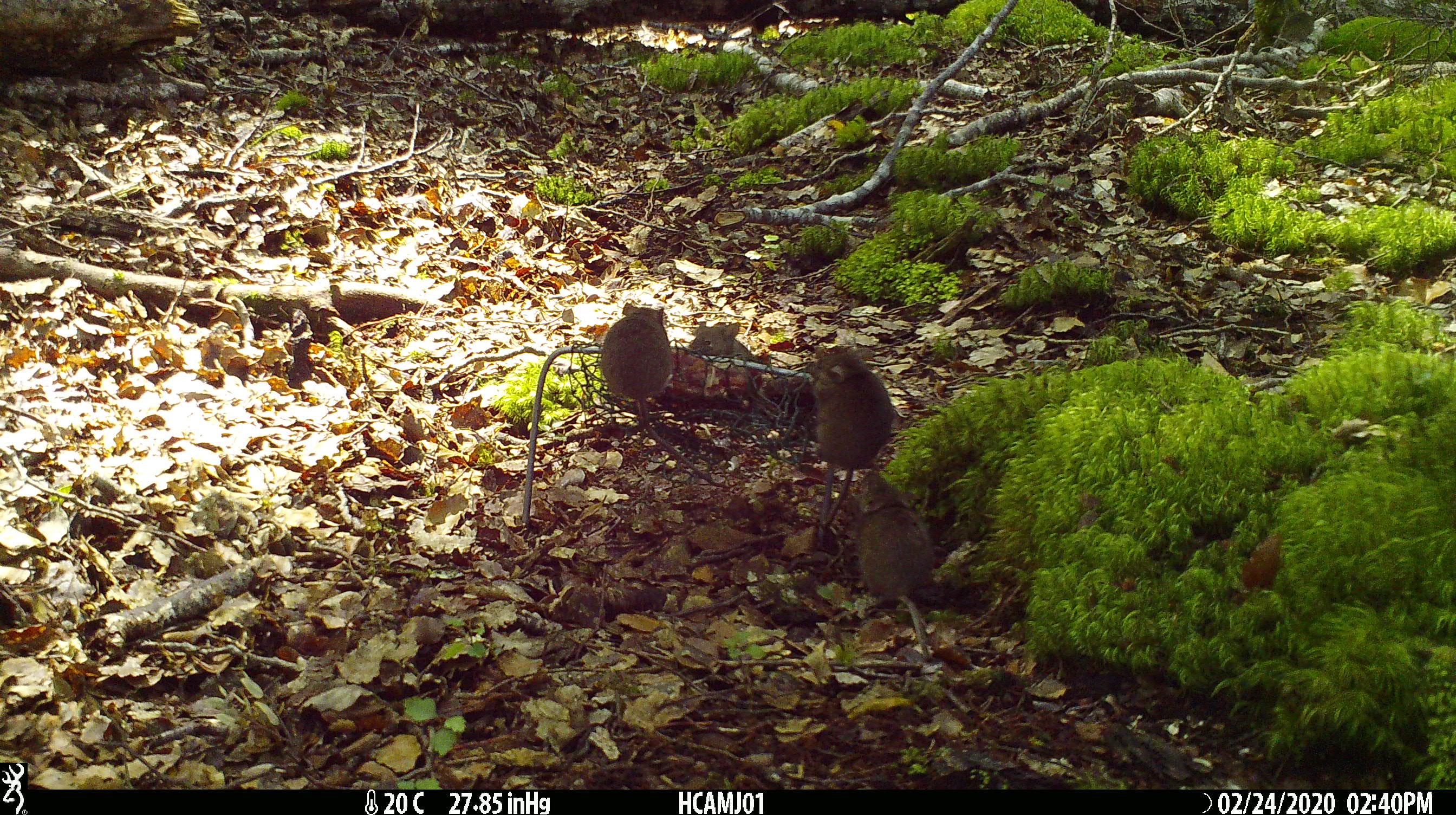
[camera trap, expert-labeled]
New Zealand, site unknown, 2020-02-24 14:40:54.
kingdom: Animalia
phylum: Chordata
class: Mammalia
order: Rodentia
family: Muridae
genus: Mus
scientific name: Mus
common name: mouse